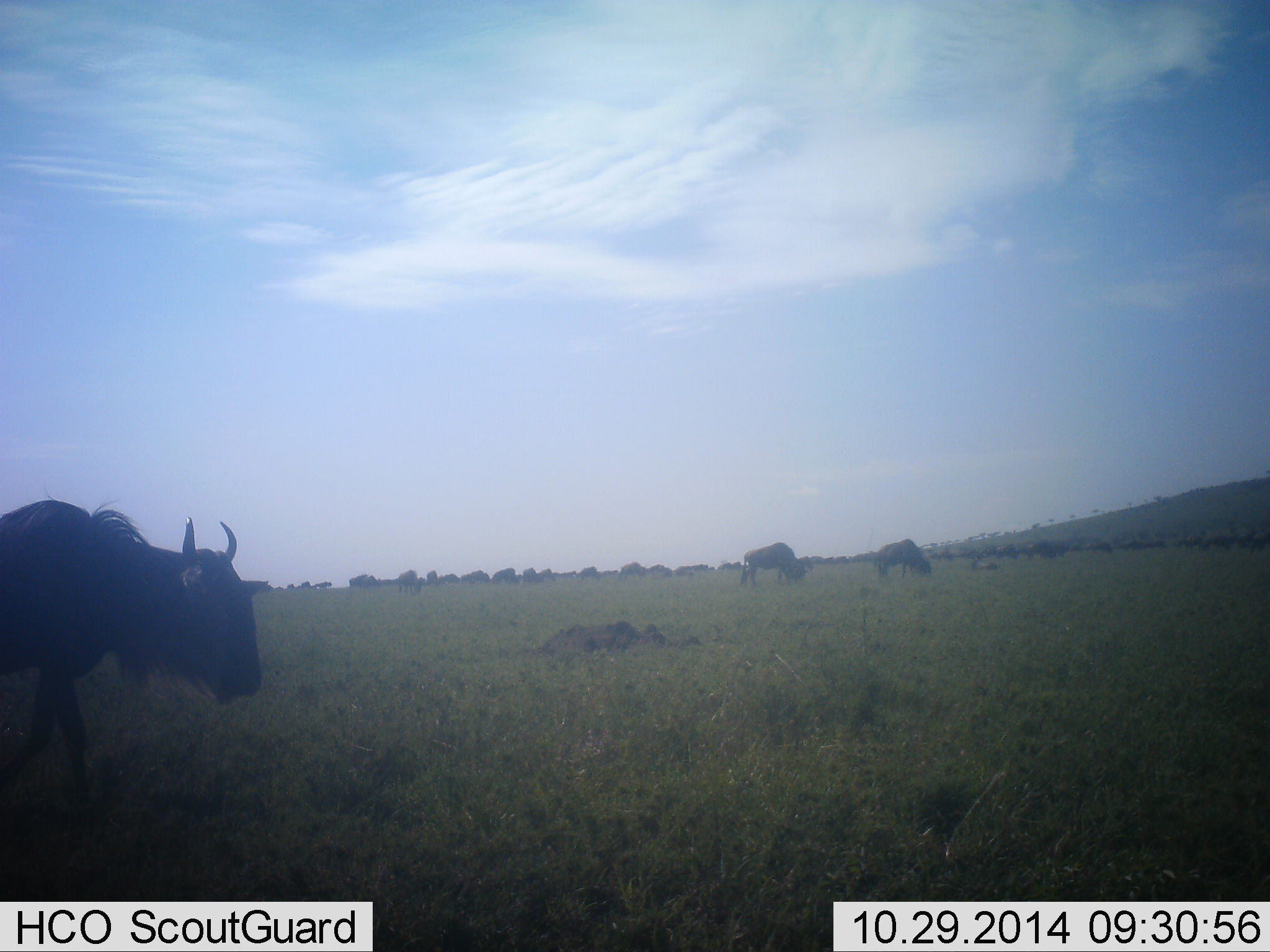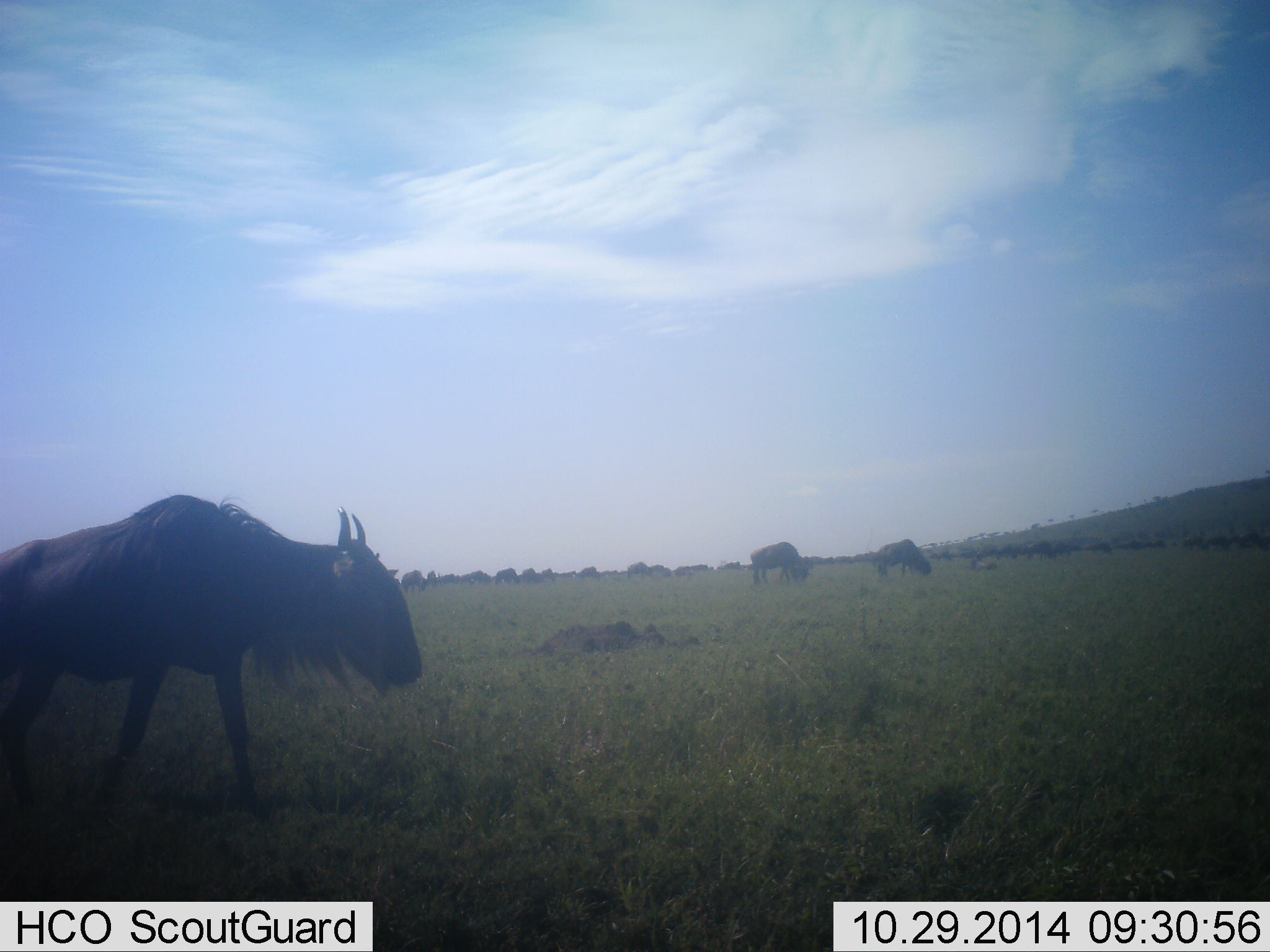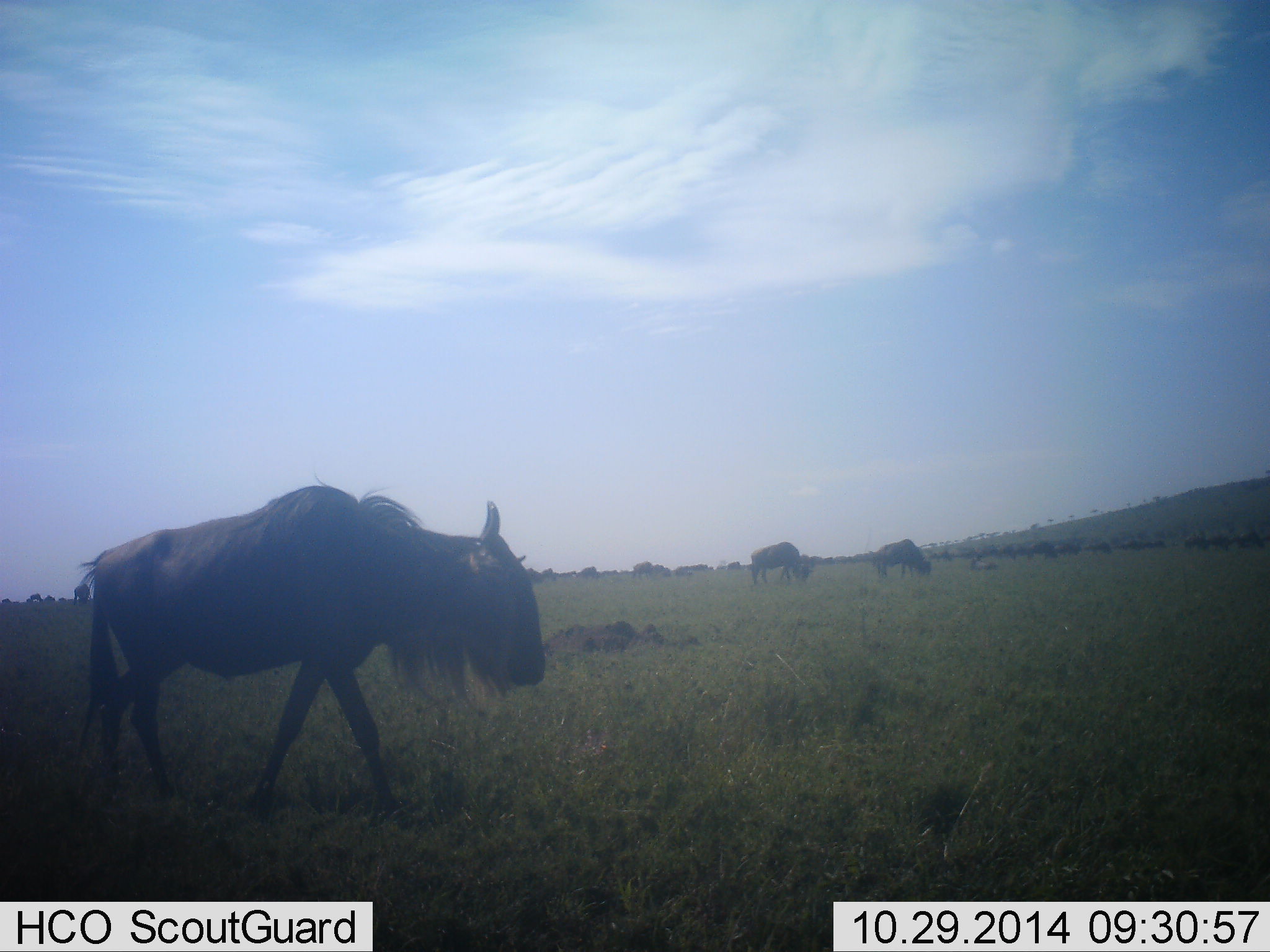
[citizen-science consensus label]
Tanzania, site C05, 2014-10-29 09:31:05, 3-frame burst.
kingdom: Animalia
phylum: Chordata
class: Mammalia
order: Artiodactyla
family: Bovidae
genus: Connochaetes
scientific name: Connochaetes taurinus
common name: blue wildebeest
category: wildebeest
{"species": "wildebeest (blue wildebeest) (Connochaetes taurinus)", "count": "51+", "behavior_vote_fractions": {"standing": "30%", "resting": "0%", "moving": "80%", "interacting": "0%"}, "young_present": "0%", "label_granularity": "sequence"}